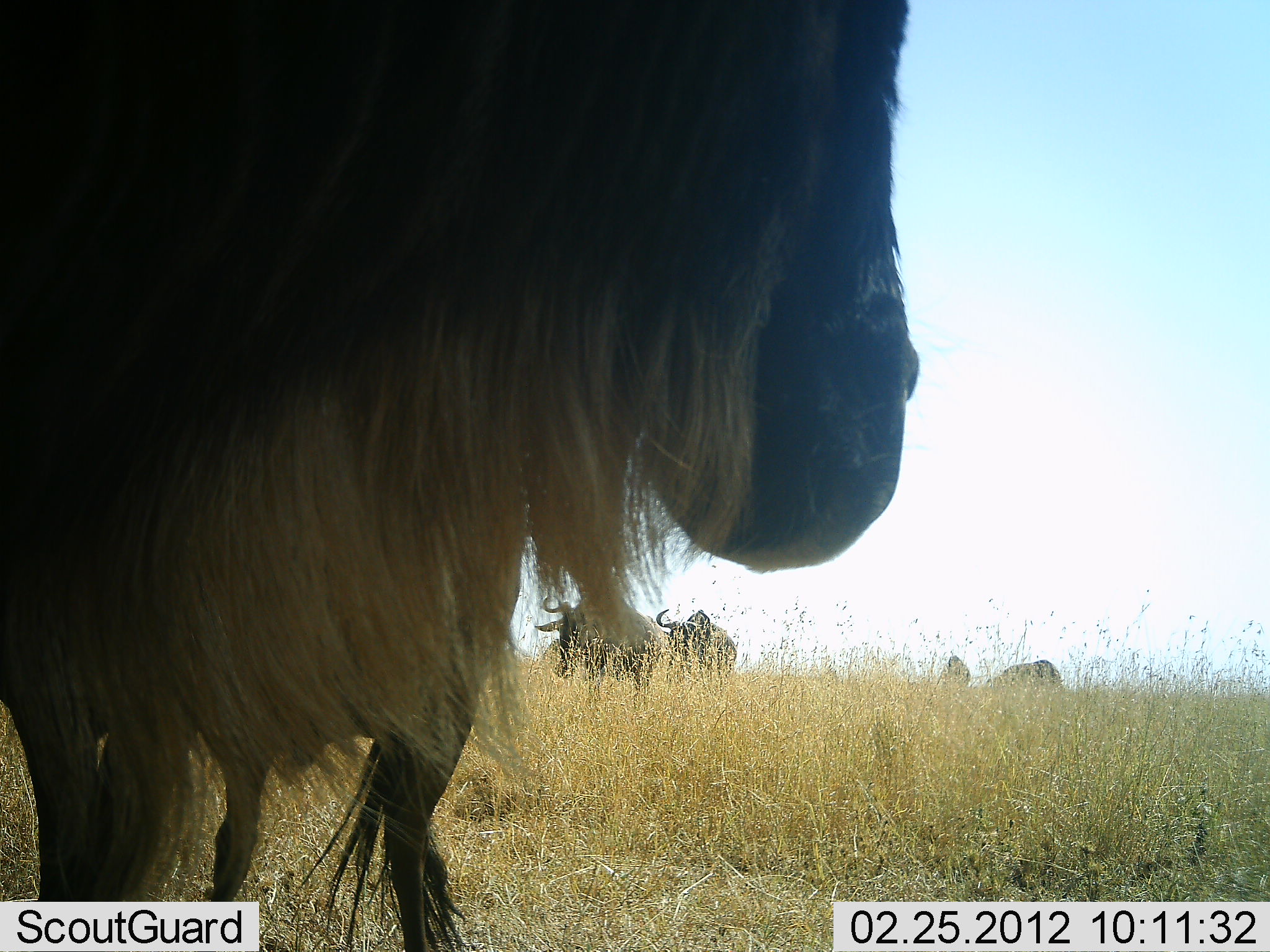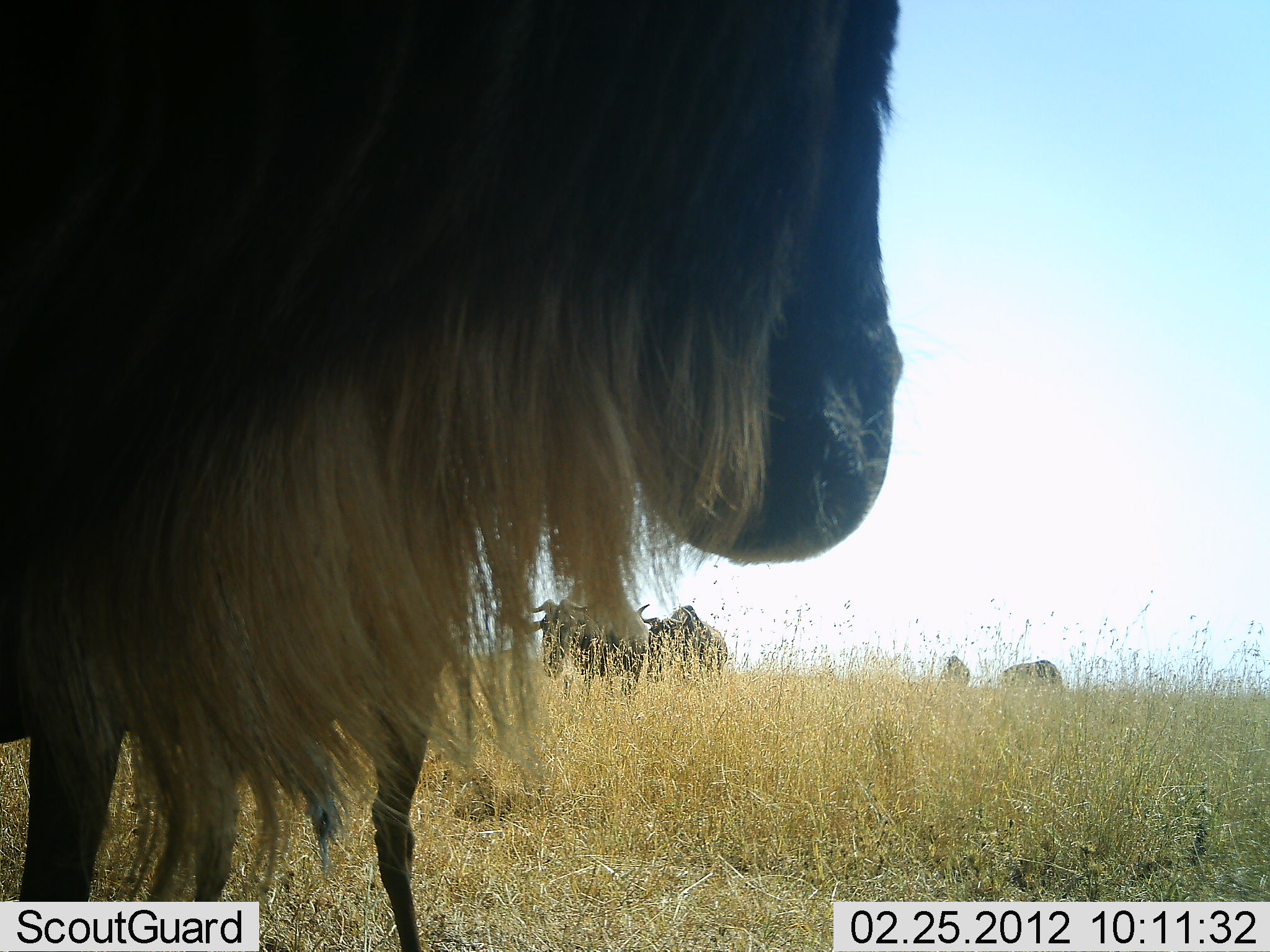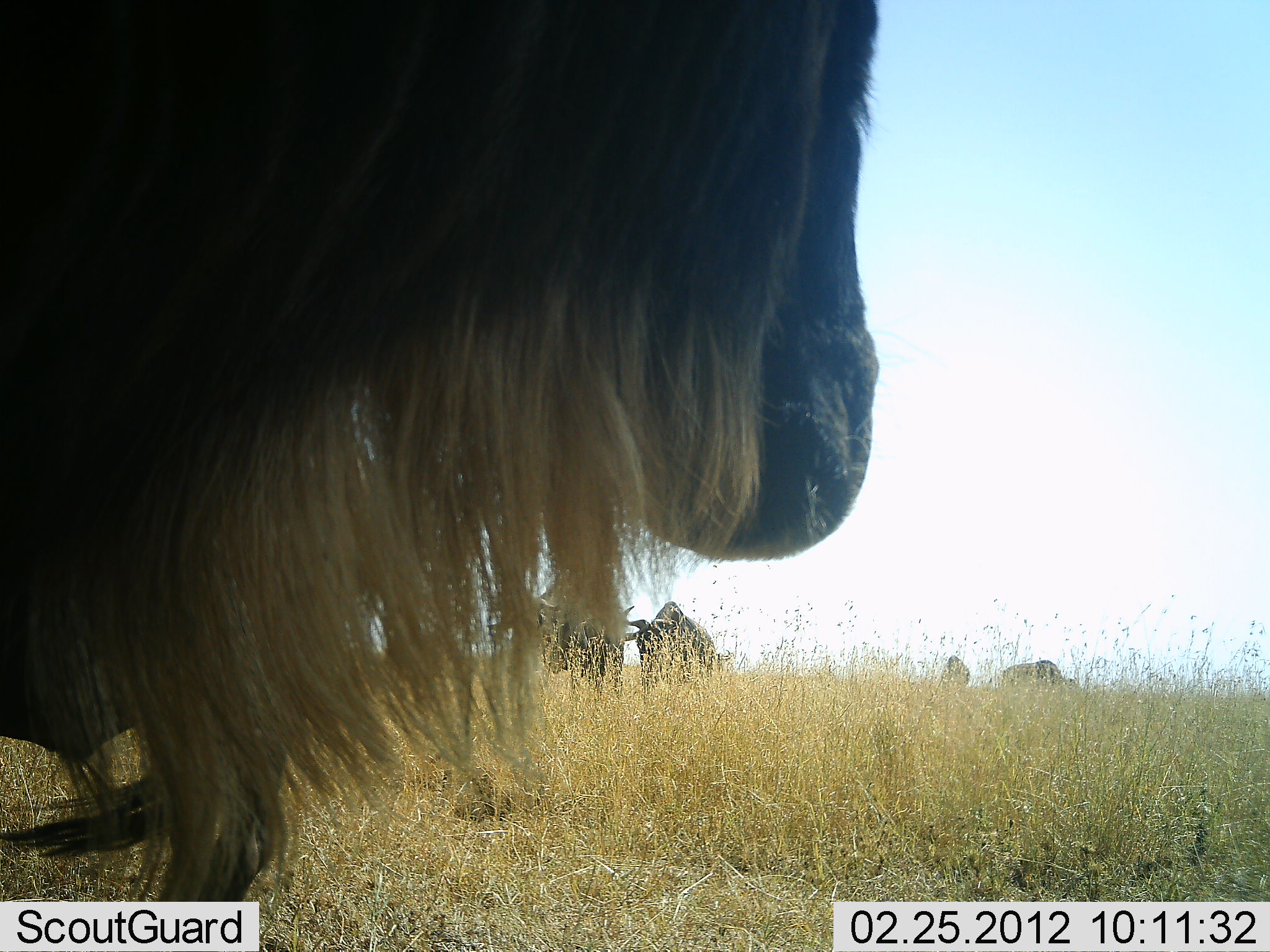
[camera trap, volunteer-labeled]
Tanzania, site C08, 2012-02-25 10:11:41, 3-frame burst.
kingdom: Animalia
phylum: Chordata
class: Mammalia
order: Artiodactyla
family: Bovidae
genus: Connochaetes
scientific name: Connochaetes taurinus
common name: blue wildebeest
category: wildebeest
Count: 5.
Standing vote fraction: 88%.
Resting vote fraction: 0%.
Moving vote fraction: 62%.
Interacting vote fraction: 0%.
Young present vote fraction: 0%.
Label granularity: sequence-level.